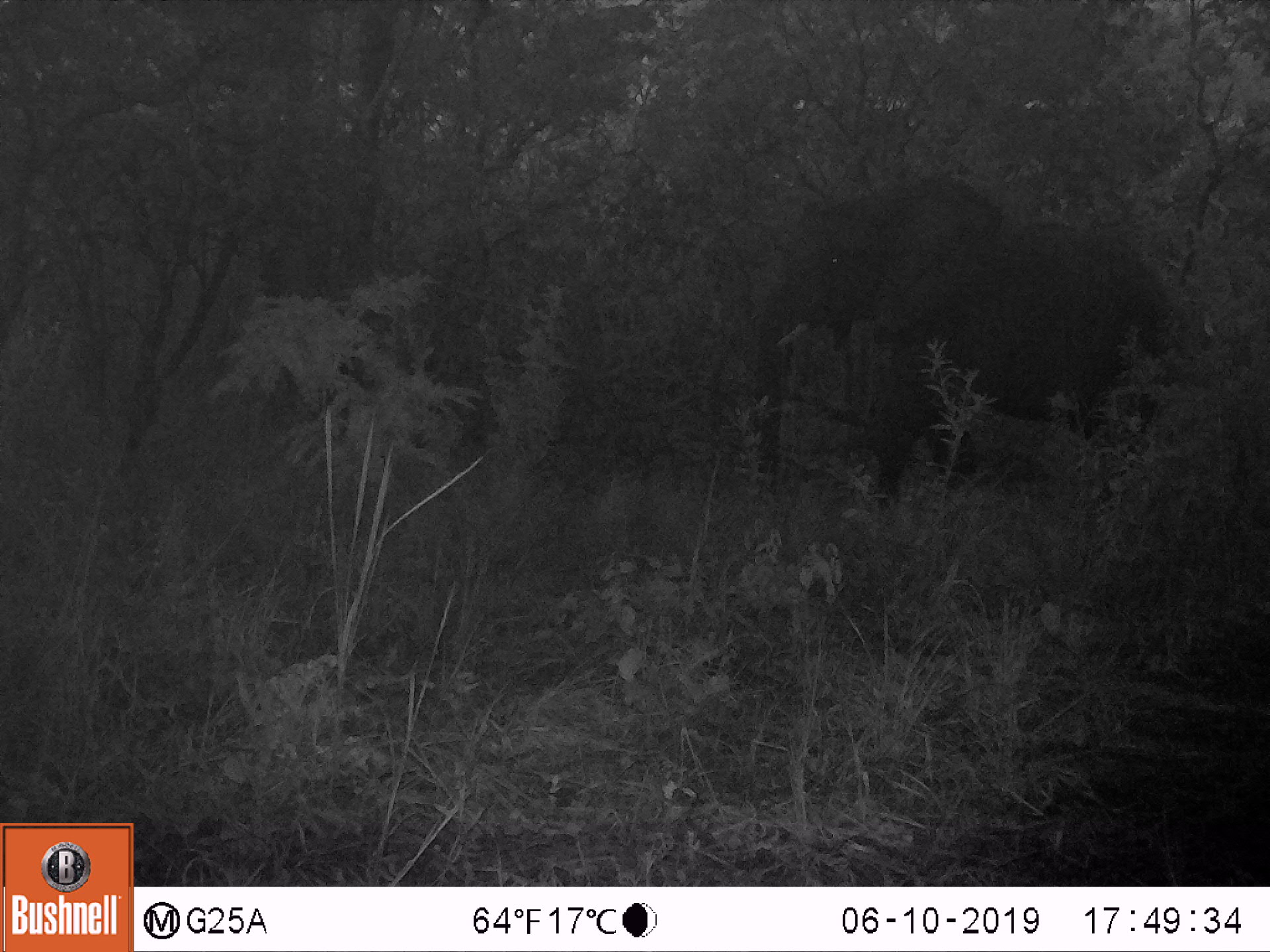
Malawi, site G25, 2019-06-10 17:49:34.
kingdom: Animalia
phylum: Chordata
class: Mammalia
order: Proboscidea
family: Elephantidae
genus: Loxodonta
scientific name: Loxodonta africana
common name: african savanna elephant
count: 1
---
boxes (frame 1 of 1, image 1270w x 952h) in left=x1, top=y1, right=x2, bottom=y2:
african savanna elephant: left=745, top=173, right=1179, bottom=510